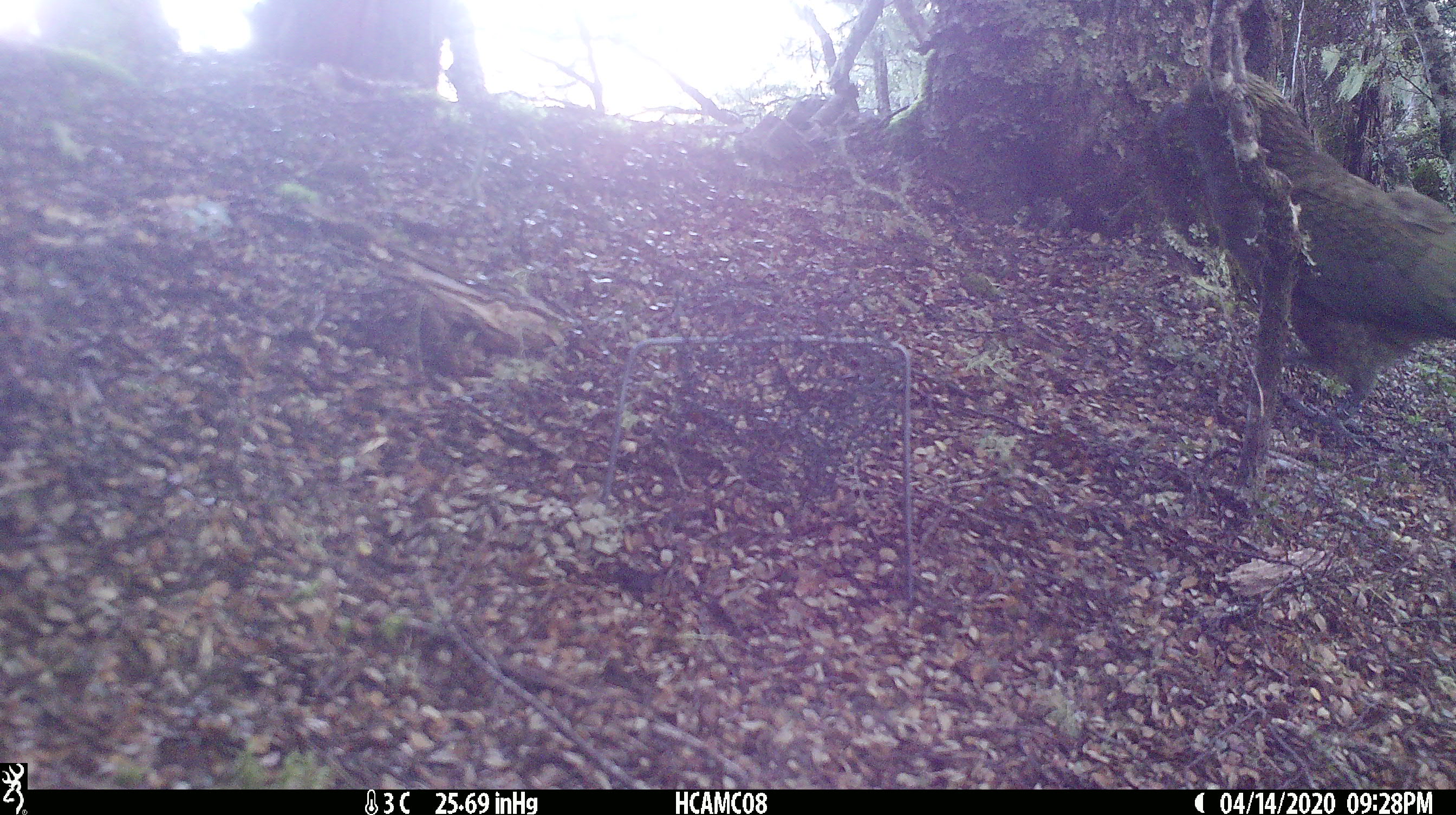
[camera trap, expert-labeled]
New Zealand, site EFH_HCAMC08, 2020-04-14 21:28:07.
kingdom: Animalia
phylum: Chordata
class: Aves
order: Psittaciformes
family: Strigopidae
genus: Nestor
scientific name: Nestor notabilis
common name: kea